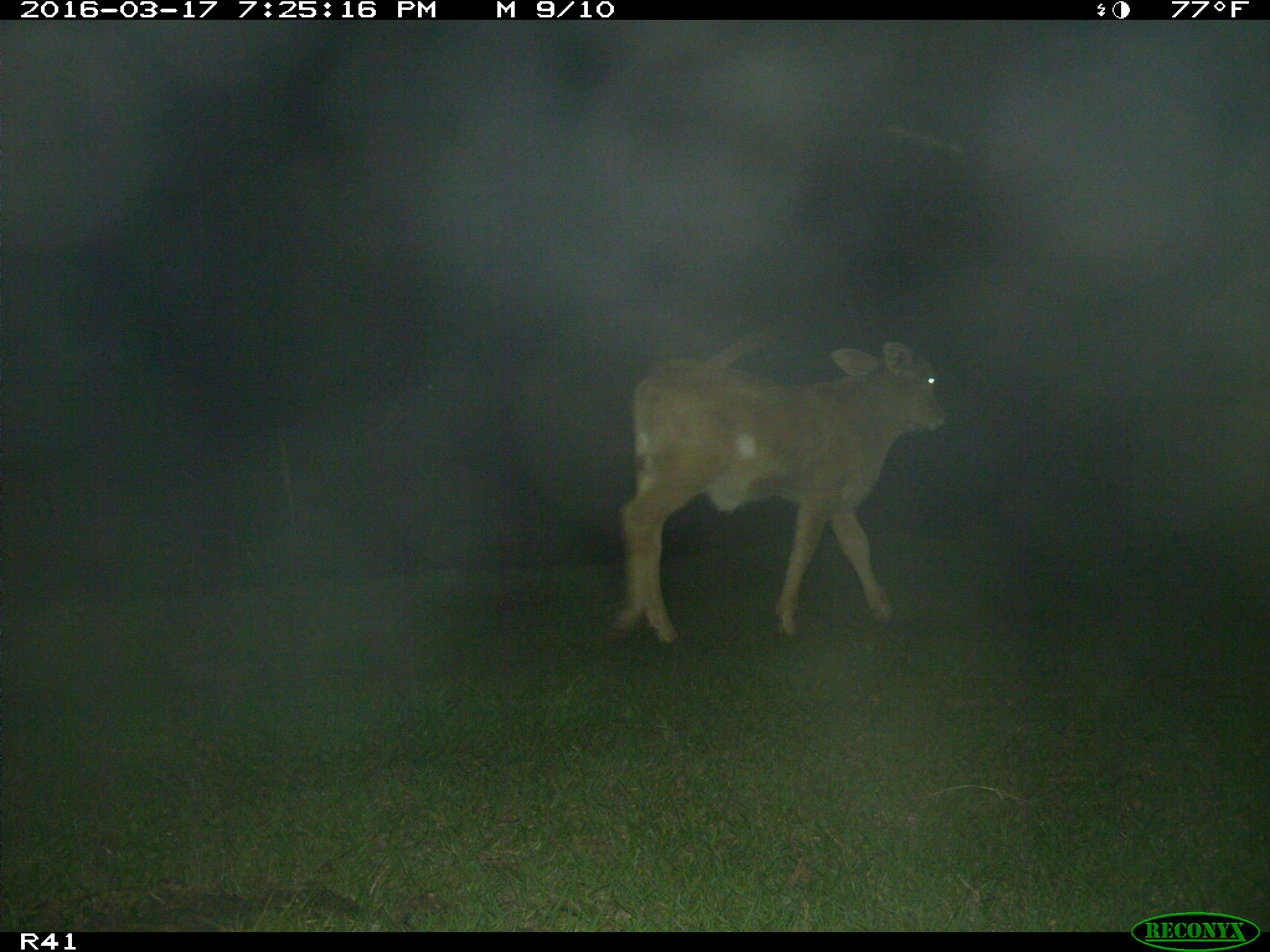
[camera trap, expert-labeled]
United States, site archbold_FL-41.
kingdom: Animalia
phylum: Chordata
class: Mammalia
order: Artiodactyla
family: Bovidae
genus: Bos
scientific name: Bos taurus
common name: domestic cow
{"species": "Bos taurus (domestic cow)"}